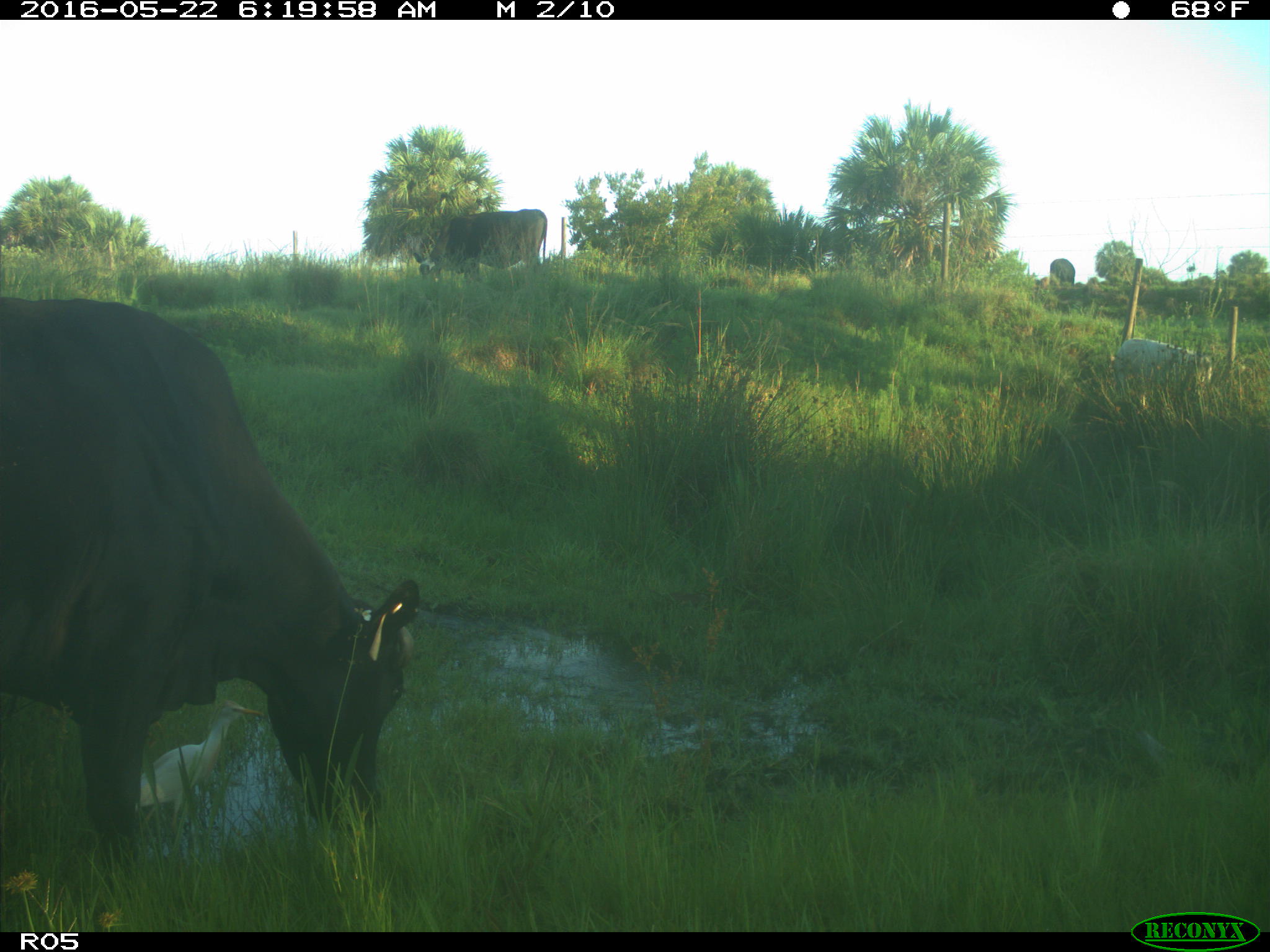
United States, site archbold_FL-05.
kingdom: Animalia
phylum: Chordata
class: Mammalia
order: Artiodactyla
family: Bovidae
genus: Bos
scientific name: Bos taurus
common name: domestic cow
Bos taurus (domestic cow).